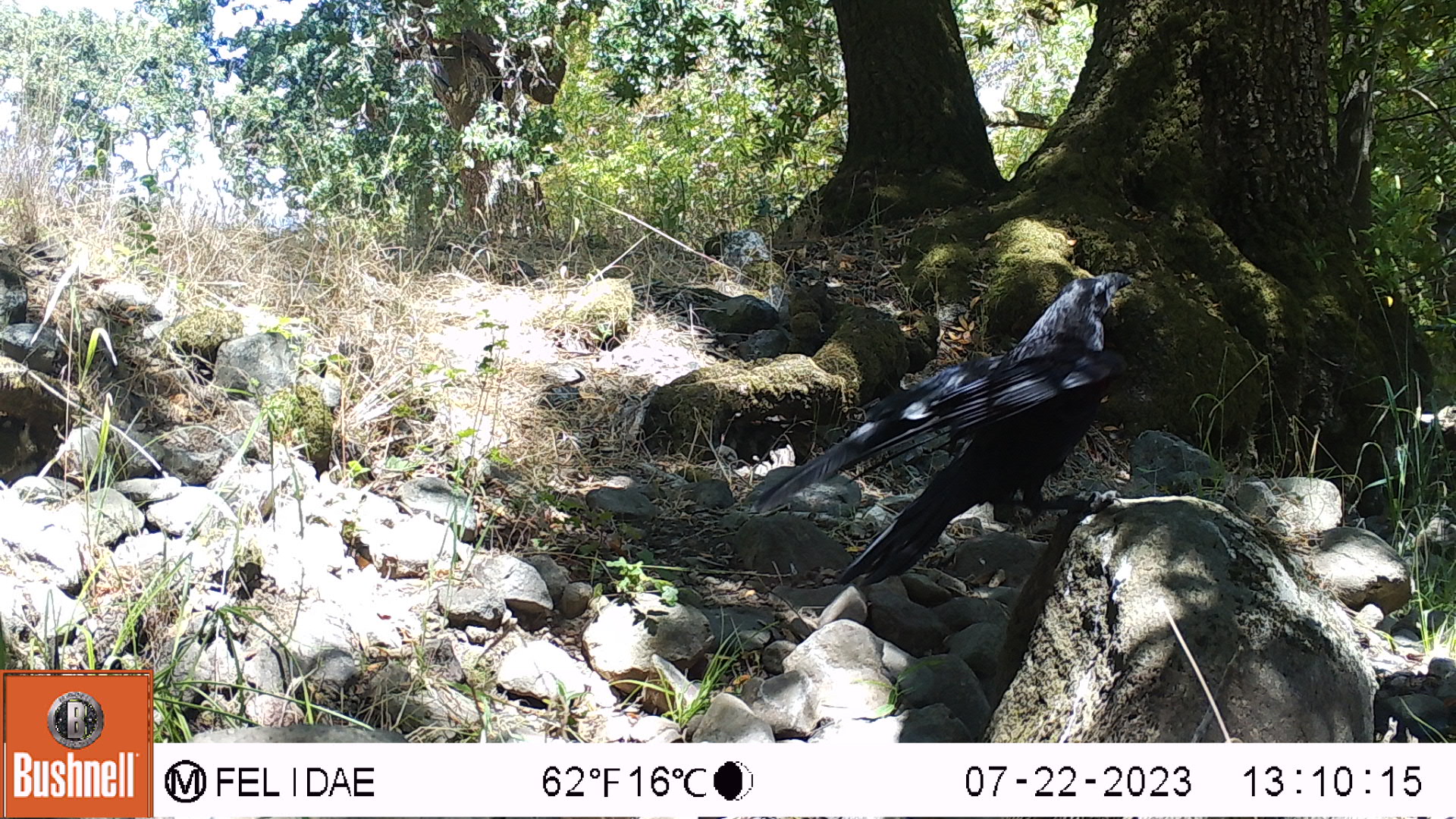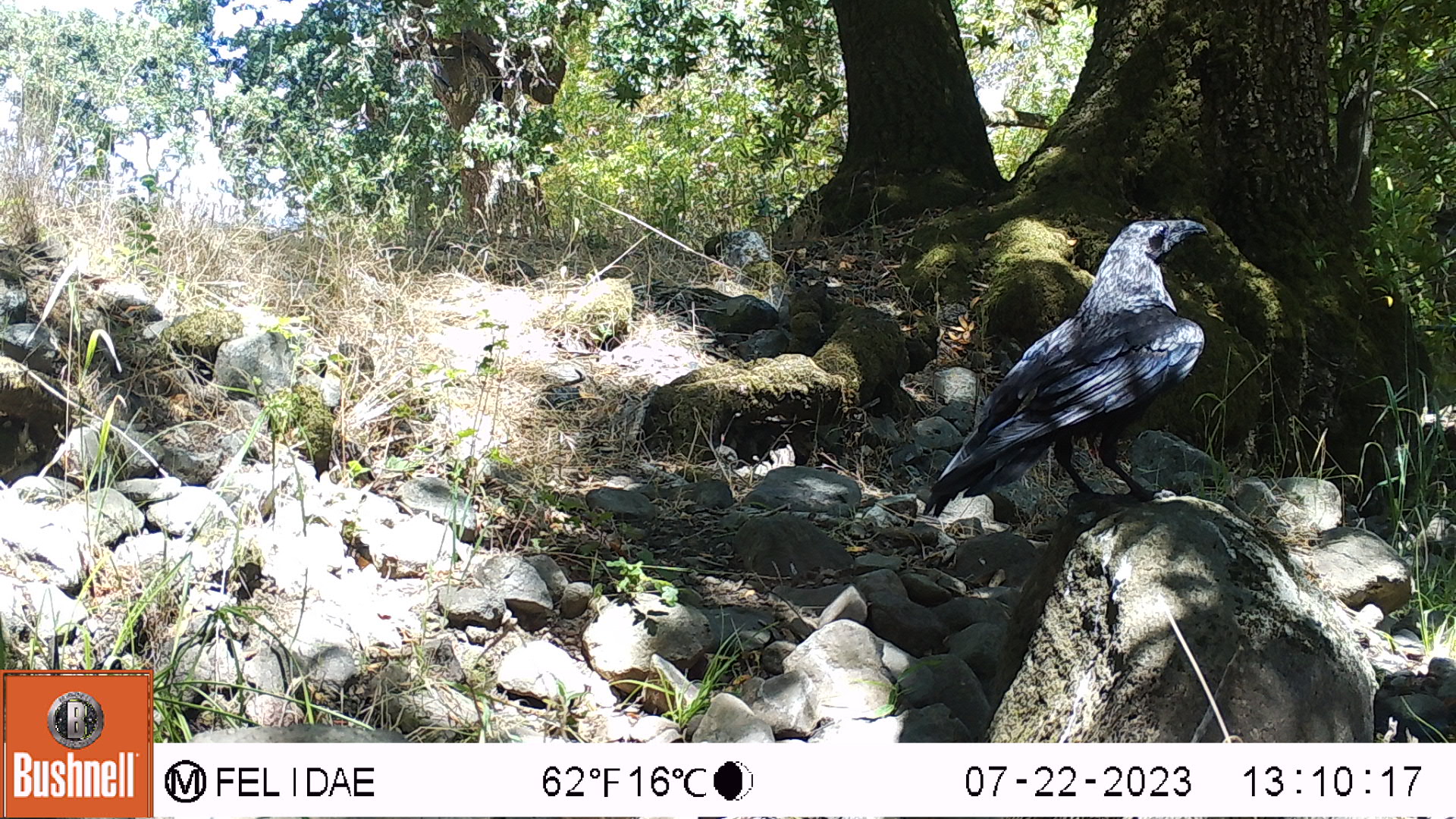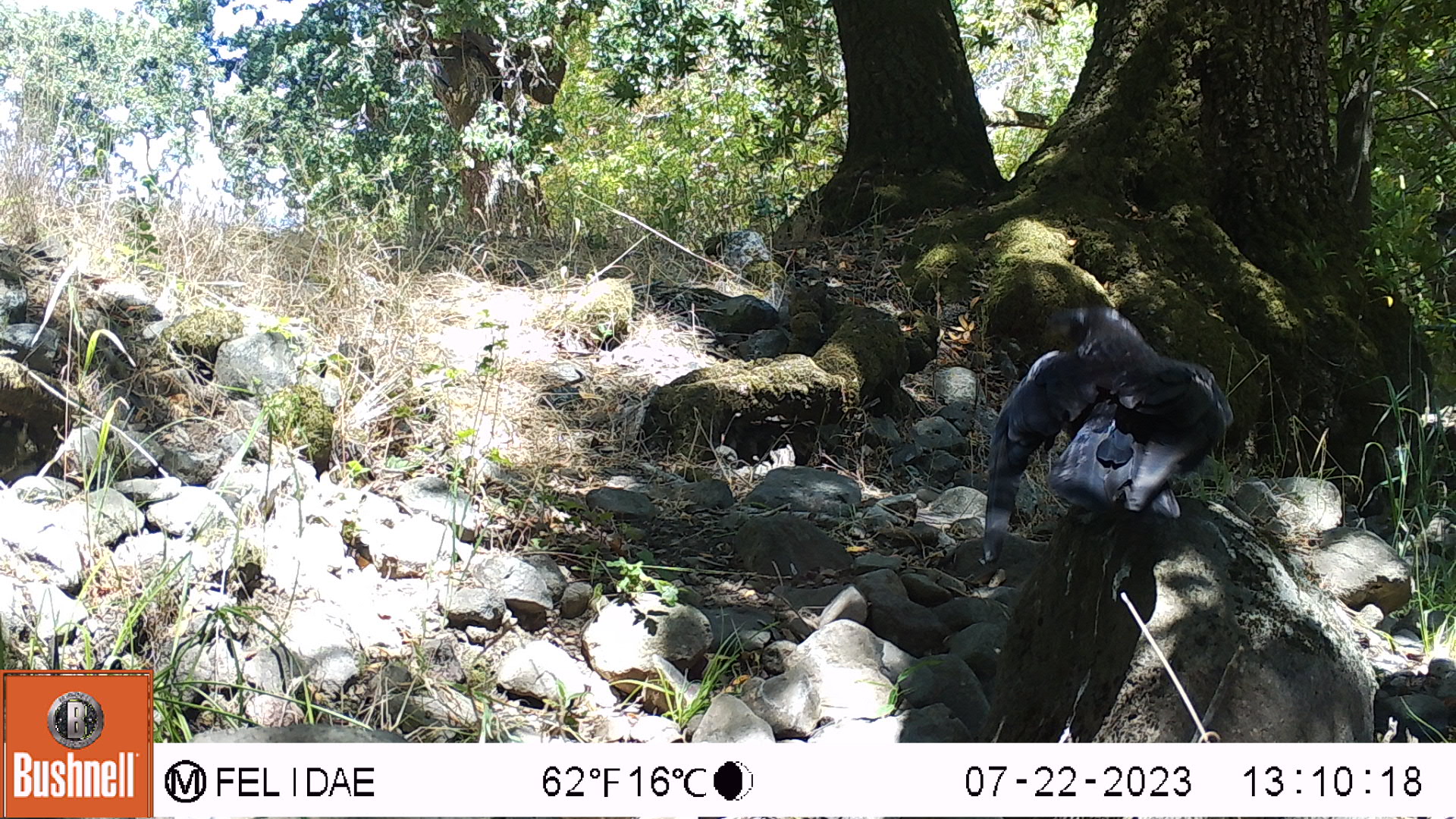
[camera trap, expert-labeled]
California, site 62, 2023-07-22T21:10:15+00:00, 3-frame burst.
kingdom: Animalia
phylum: Chordata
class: Aves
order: Passeriformes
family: Corvidae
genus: Corvus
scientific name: Corvus brachyrhynchos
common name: american crow